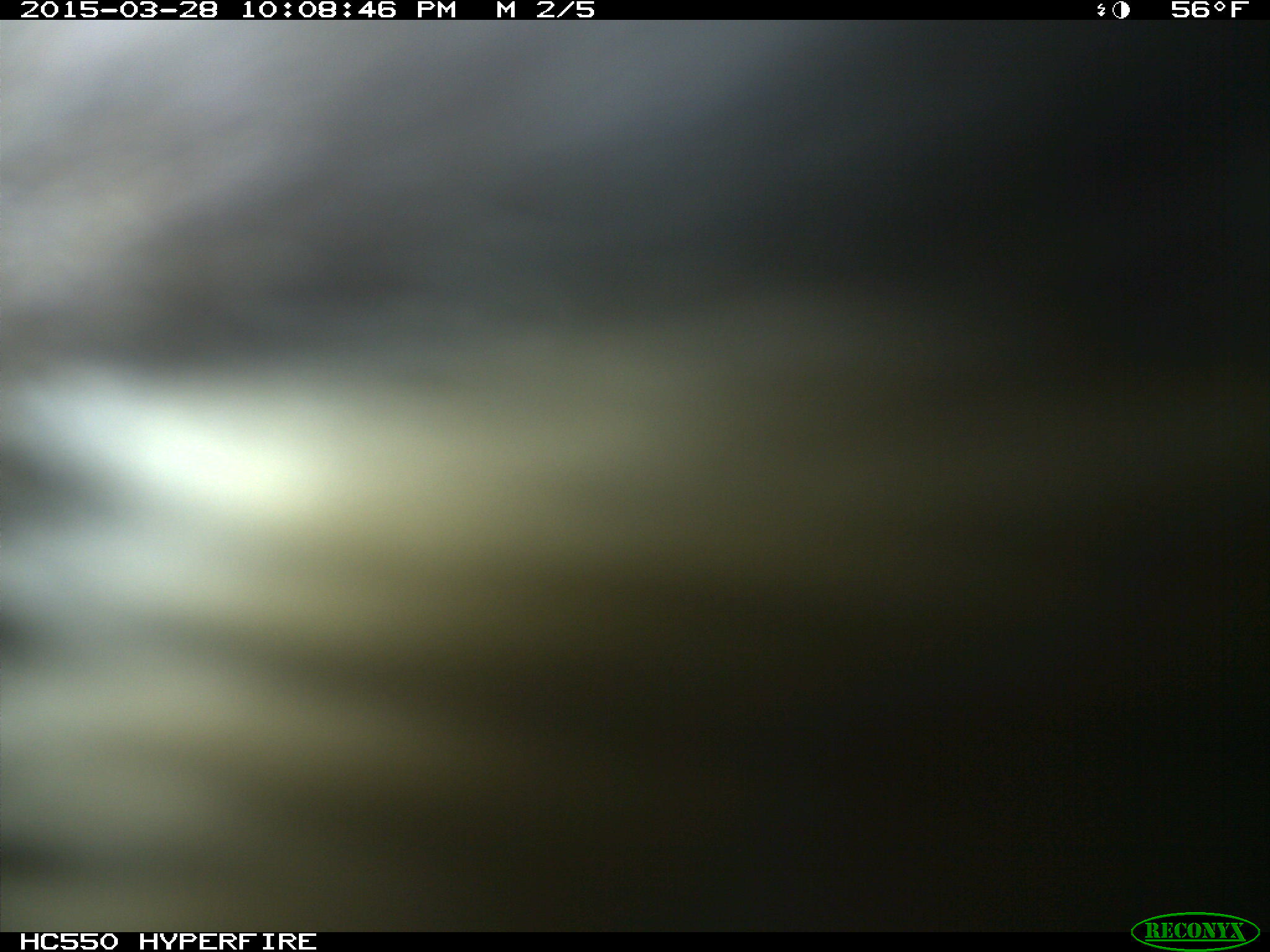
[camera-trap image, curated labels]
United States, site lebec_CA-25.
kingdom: Animalia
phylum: Chordata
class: Mammalia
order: Artiodactyla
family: Bovidae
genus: Bos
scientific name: Bos taurus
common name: domestic cow